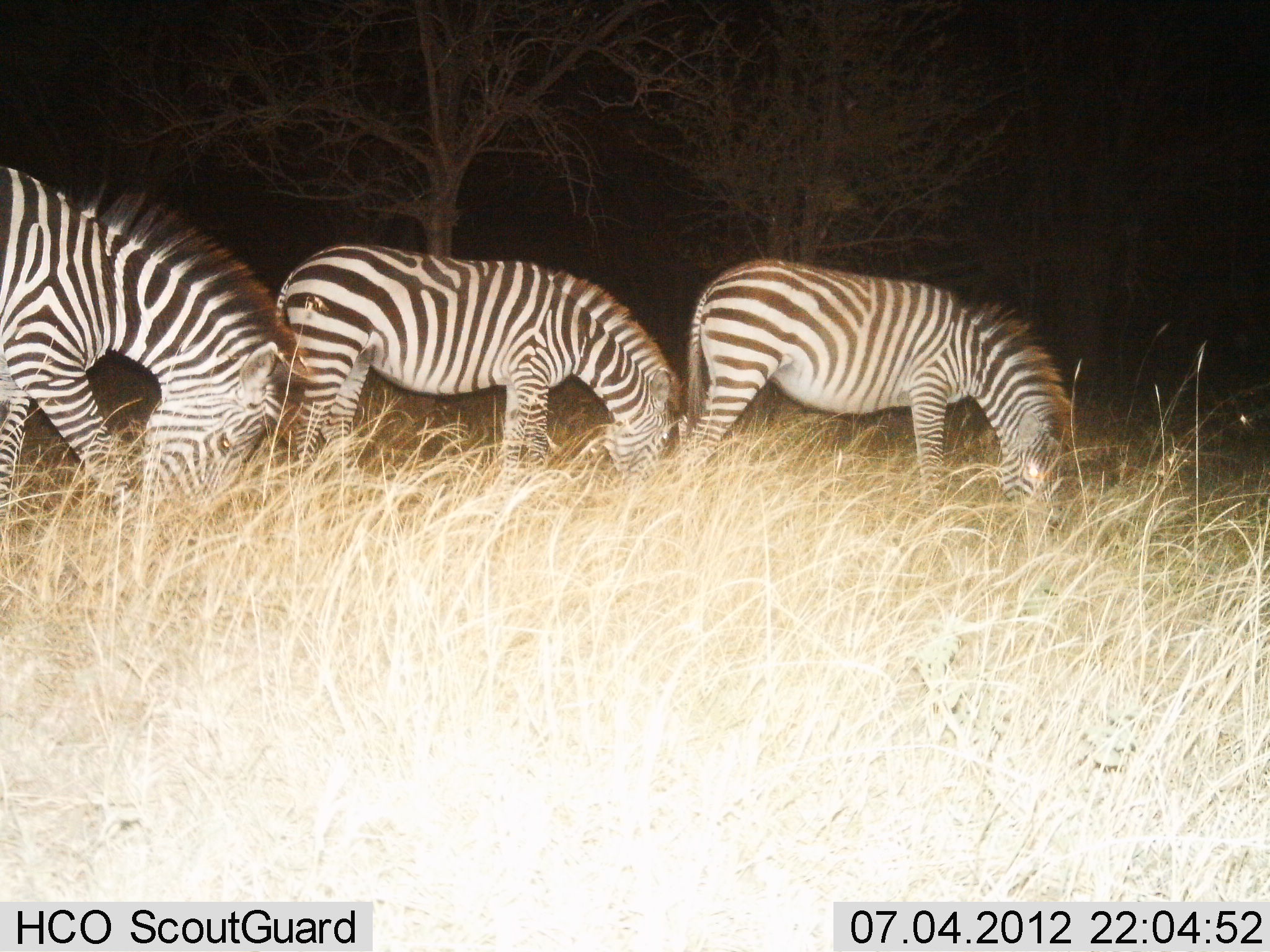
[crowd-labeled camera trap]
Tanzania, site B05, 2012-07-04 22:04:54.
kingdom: Animalia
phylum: Chordata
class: Mammalia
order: Perissodactyla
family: Equidae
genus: Equus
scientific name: Equus quagga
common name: plains zebra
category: zebra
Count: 3.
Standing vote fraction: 20%.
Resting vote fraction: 0%.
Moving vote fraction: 0%.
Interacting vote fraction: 0%.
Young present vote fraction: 0%.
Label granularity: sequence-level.